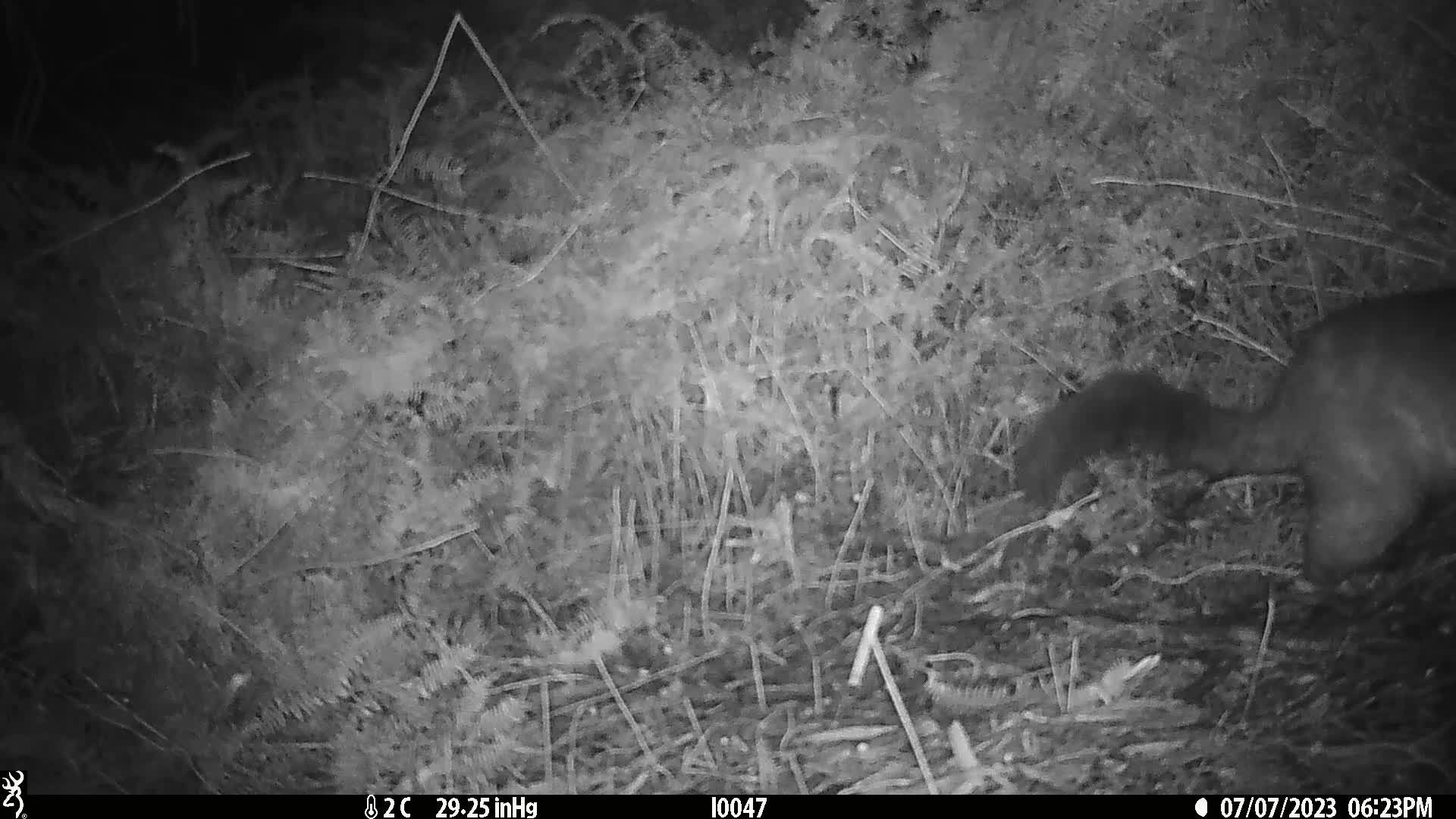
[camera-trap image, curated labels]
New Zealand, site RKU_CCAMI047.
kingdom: Animalia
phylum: Chordata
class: Mammalia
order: Diprotodontia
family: Phalangeridae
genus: Trichosurus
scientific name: Trichosurus vulpecula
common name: common brushtail possum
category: possum